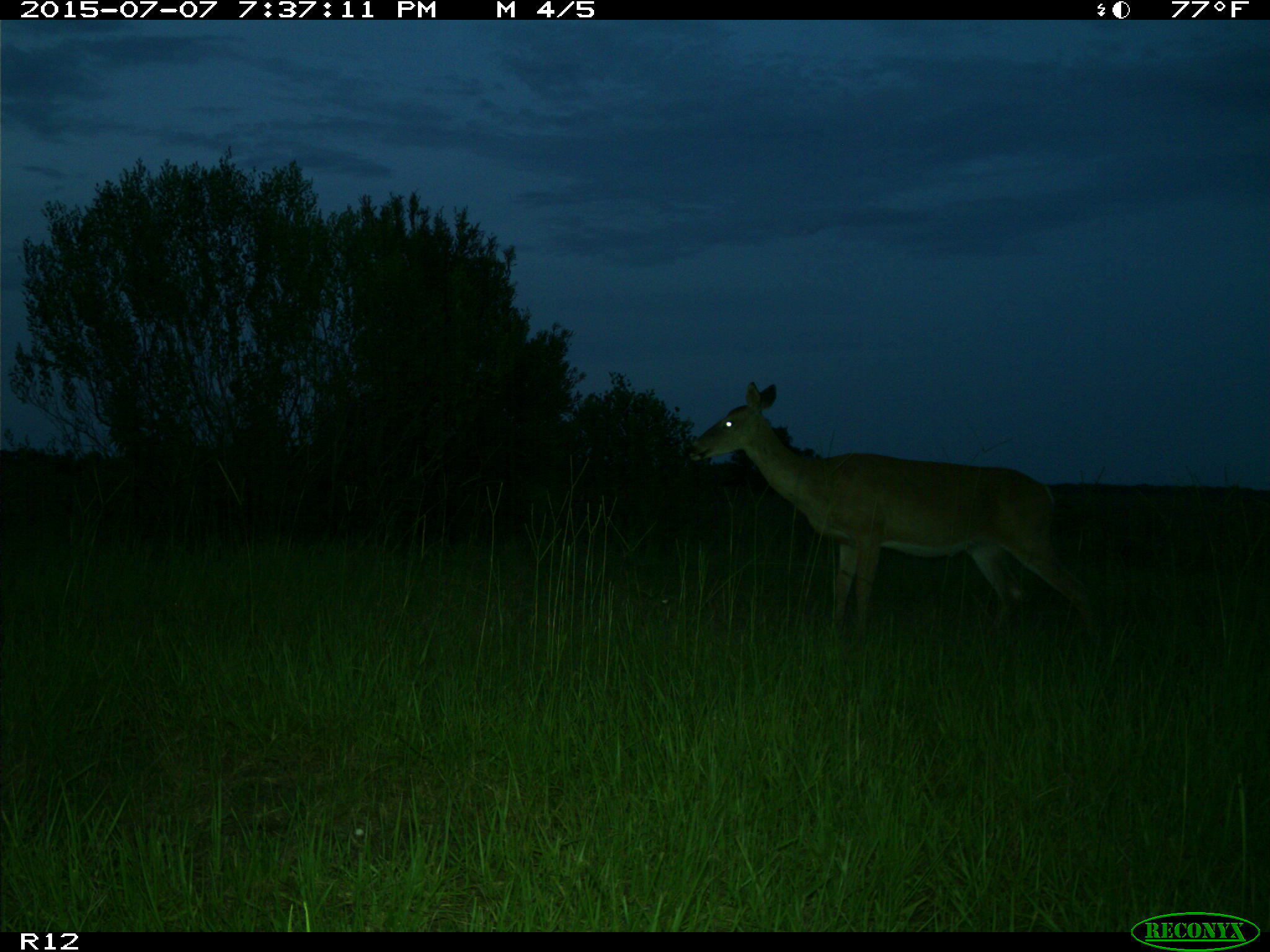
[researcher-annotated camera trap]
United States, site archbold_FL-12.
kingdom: Animalia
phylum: Chordata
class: Mammalia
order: Artiodactyla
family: Cervidae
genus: Odocoileus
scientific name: Odocoileus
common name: deer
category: unidentified deer